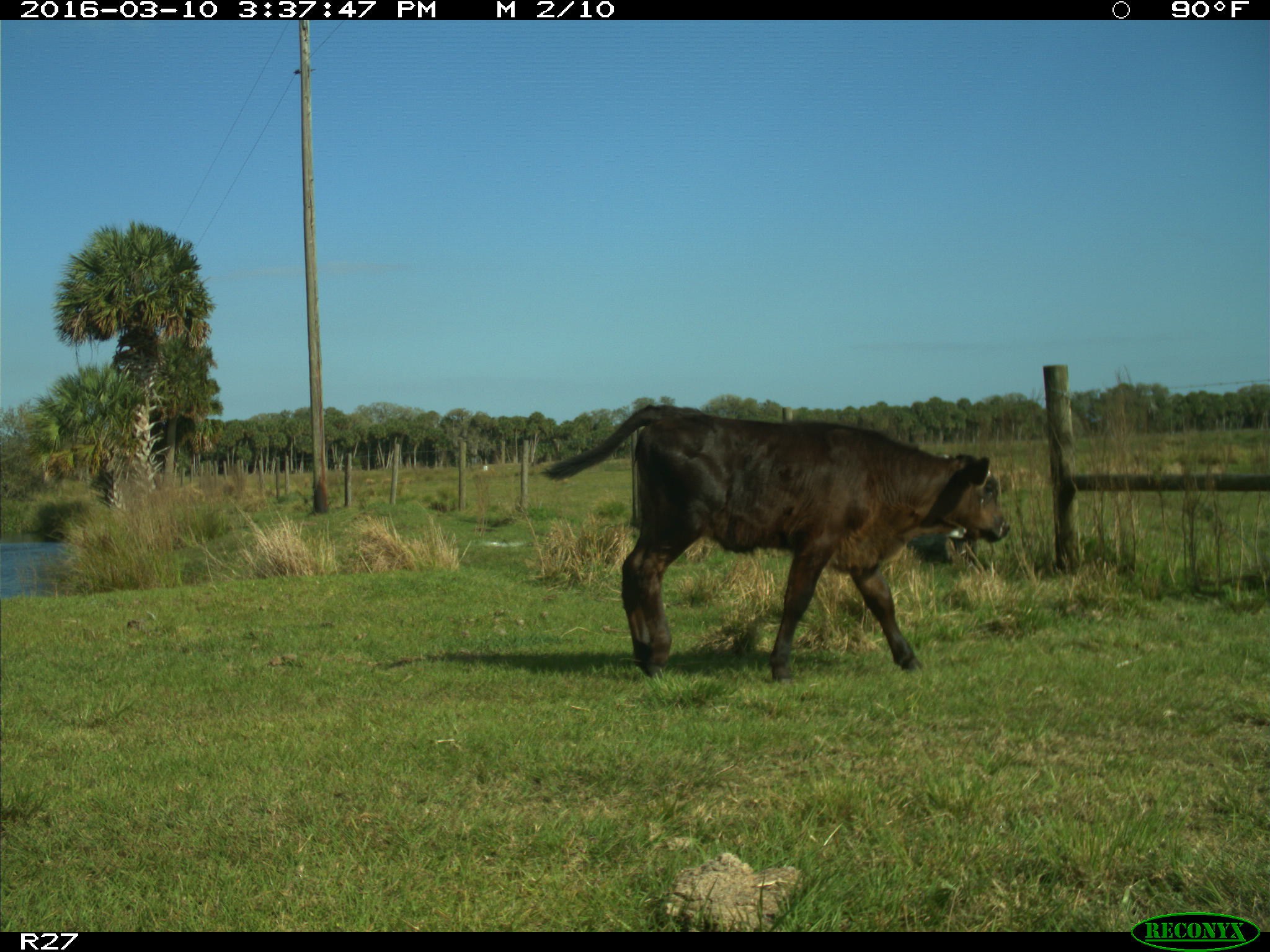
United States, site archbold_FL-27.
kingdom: Animalia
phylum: Chordata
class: Mammalia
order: Artiodactyla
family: Bovidae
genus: Bos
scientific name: Bos taurus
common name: domestic cow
Bos taurus (domestic cow).